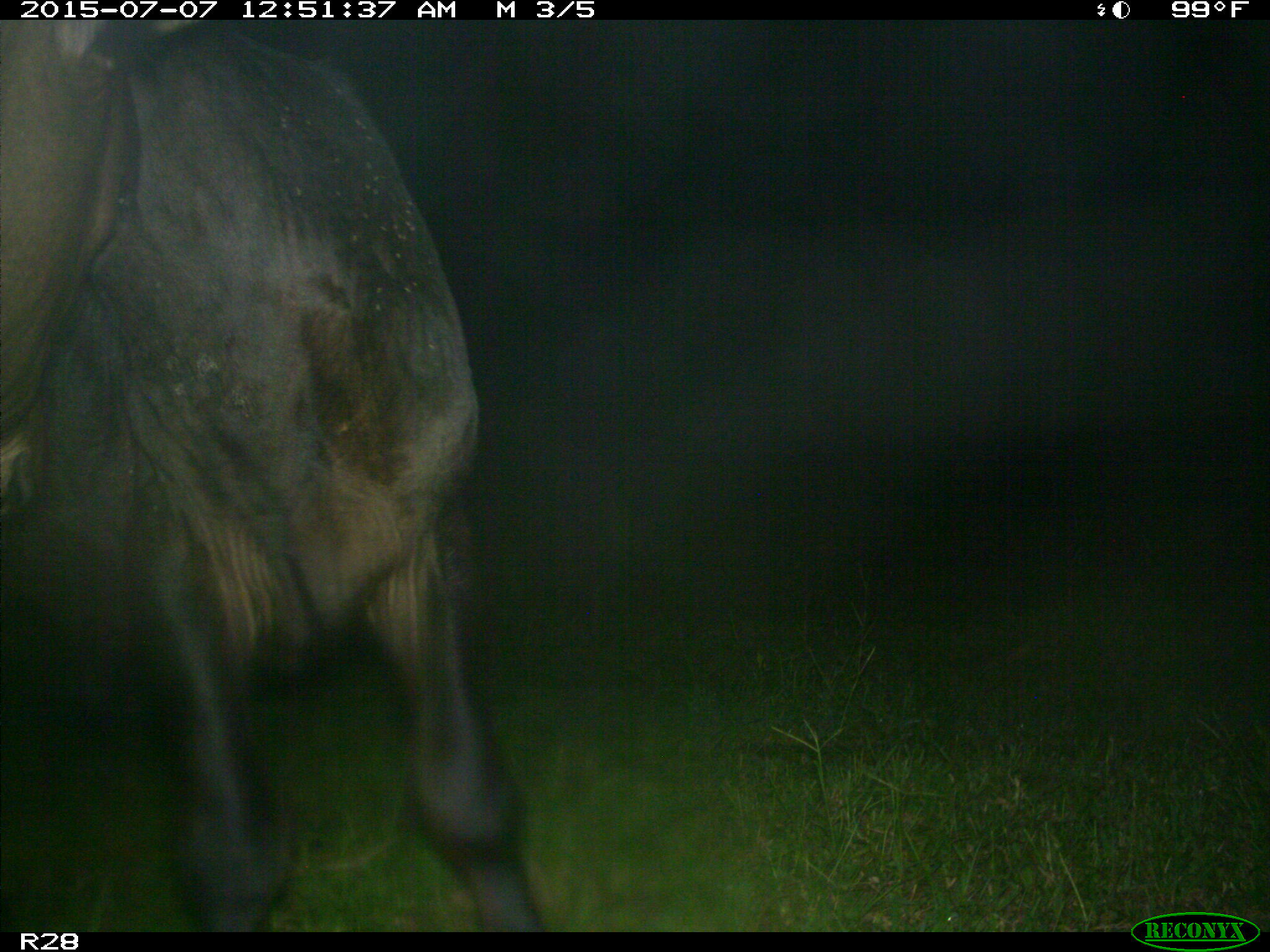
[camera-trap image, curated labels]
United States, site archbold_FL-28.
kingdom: Animalia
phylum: Chordata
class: Mammalia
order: Artiodactyla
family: Bovidae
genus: Bos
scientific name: Bos taurus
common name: domestic cow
Bos taurus (domestic cow).